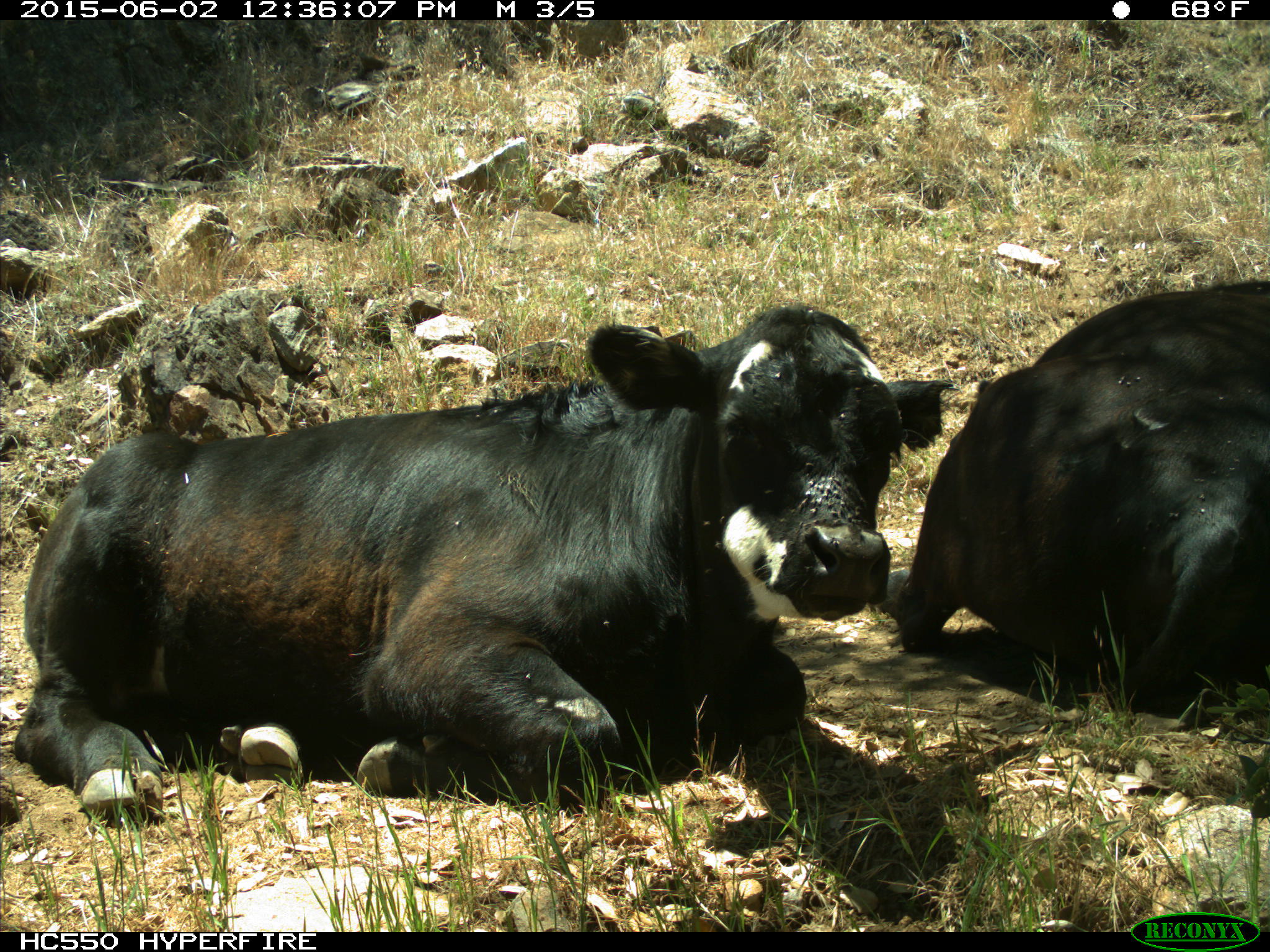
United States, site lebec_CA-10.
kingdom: Animalia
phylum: Chordata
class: Mammalia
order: Artiodactyla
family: Bovidae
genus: Bos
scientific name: Bos taurus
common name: domestic cow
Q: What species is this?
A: Bos taurus (domestic cow).